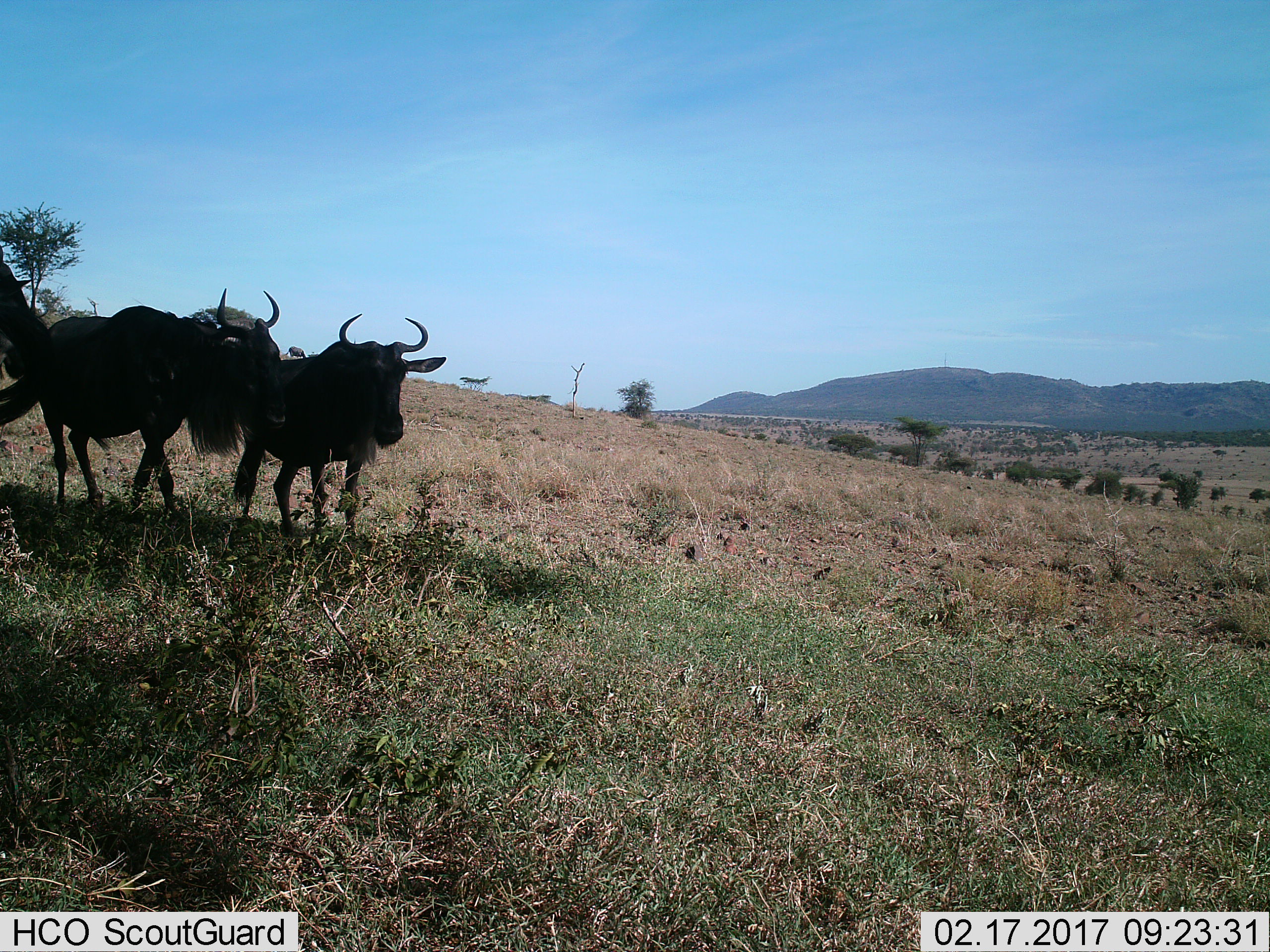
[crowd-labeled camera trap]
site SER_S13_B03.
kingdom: Animalia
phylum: Chordata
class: Mammalia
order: Artiodactyla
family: Bovidae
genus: Connochaetes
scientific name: Connochaetes taurinus taurinus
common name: blue wildebeest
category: wildebeestblue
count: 3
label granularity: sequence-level